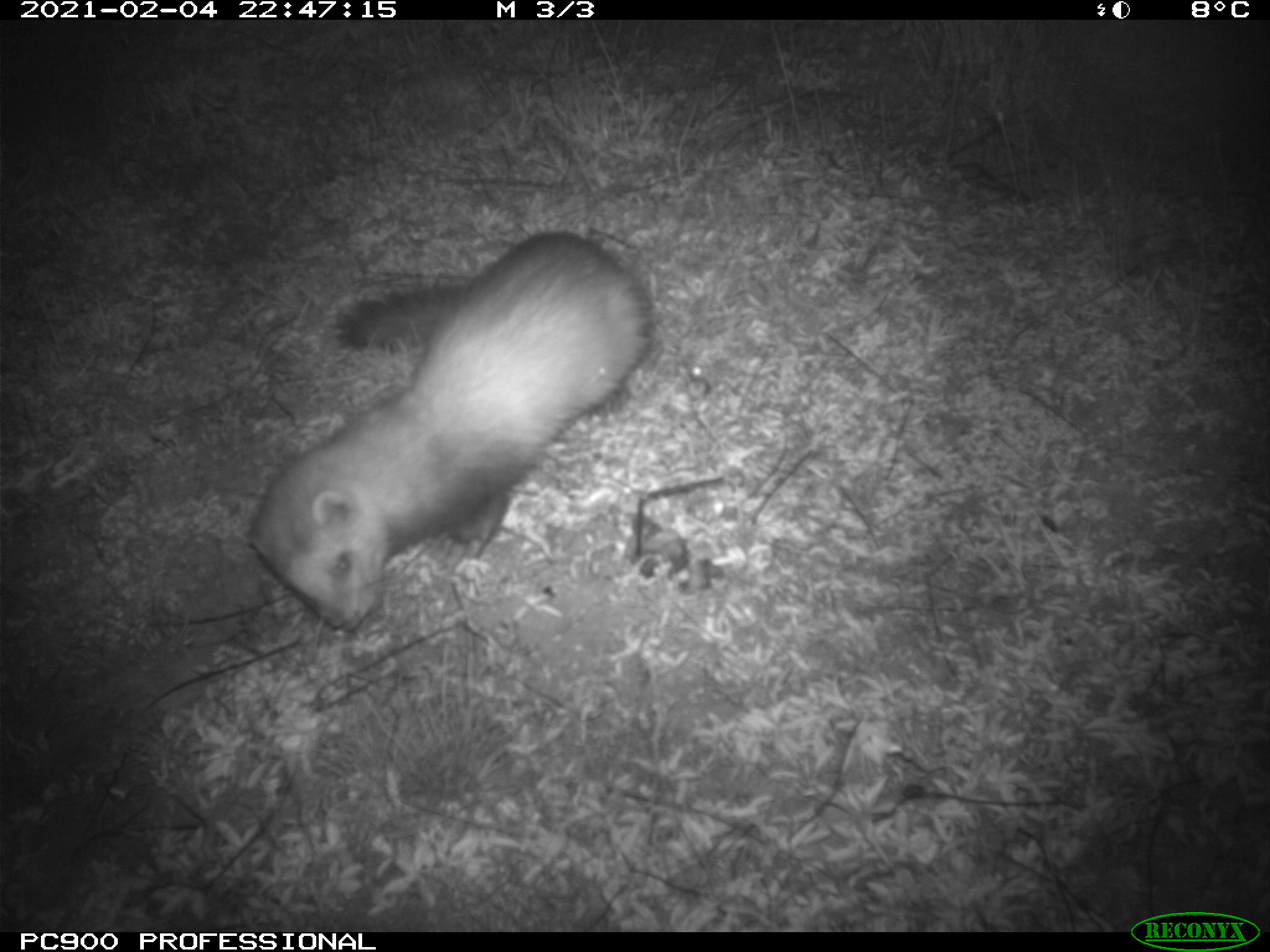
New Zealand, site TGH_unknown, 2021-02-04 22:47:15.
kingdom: Animalia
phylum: Chordata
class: Mammalia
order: Carnivora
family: Mustelidae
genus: Mustela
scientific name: Mustela furo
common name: ferret